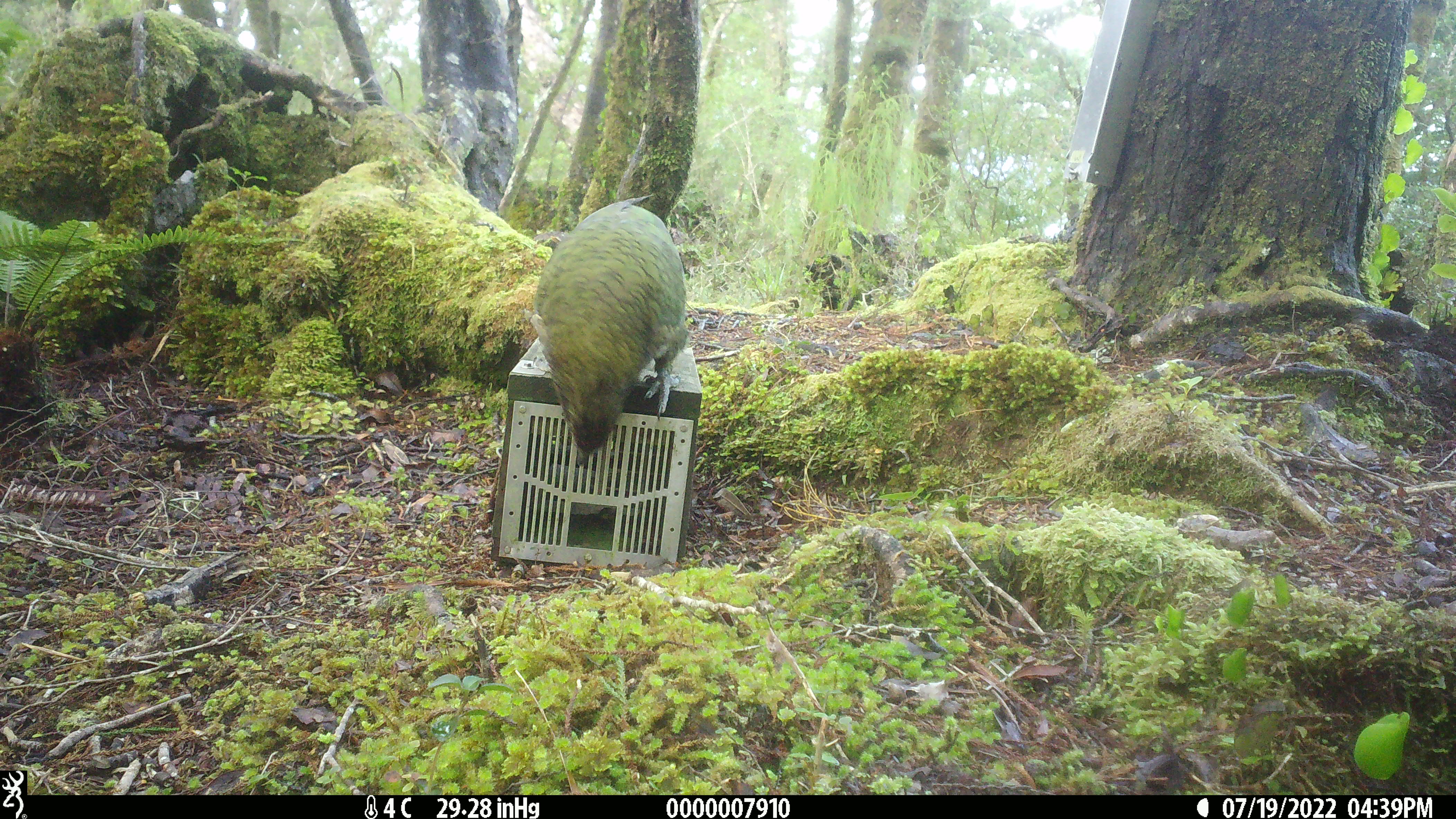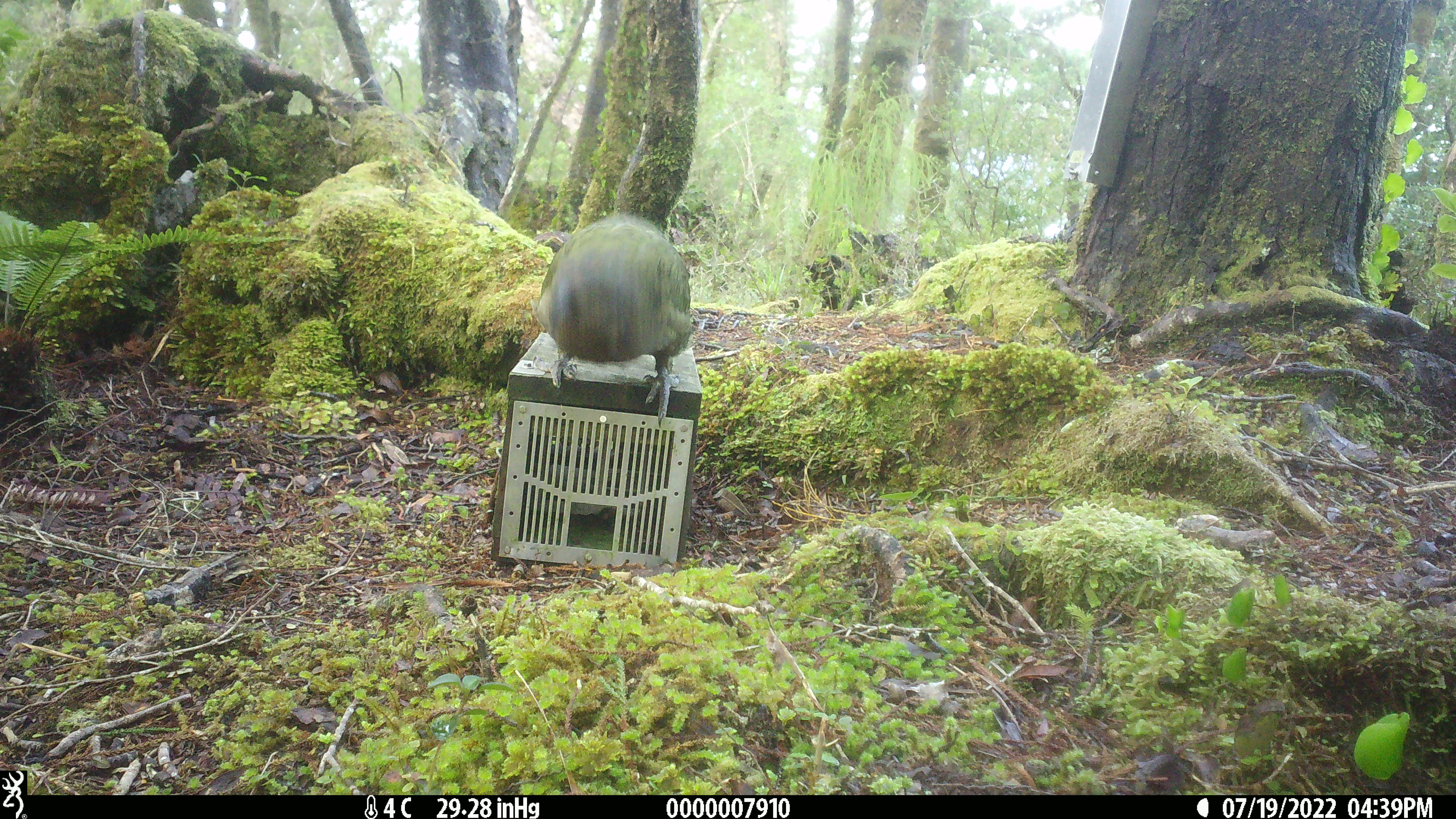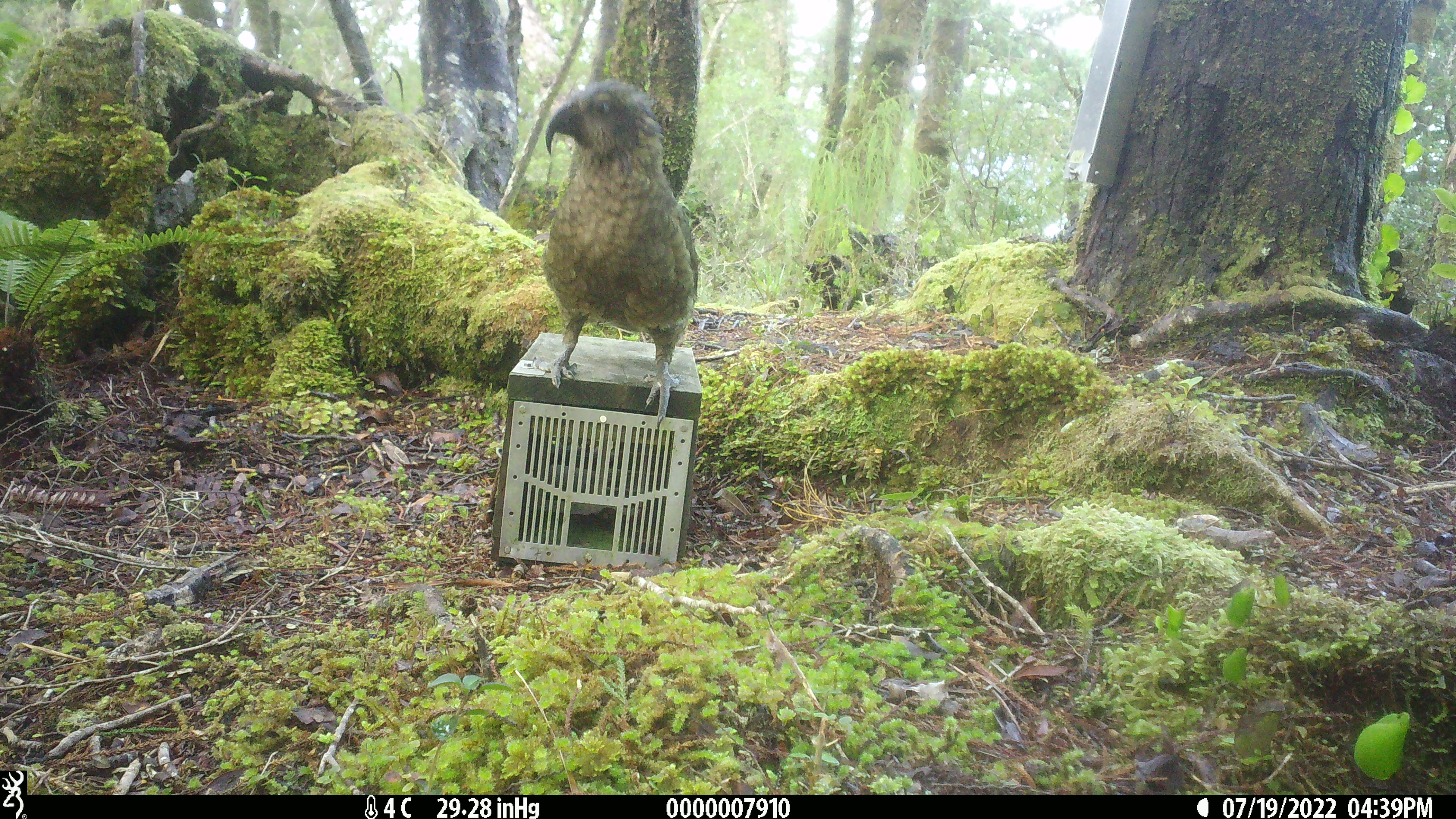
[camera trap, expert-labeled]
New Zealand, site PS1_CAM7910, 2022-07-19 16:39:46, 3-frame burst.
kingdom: Animalia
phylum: Chordata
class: Aves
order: Psittaciformes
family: Strigopidae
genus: Nestor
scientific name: Nestor notabilis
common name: kea